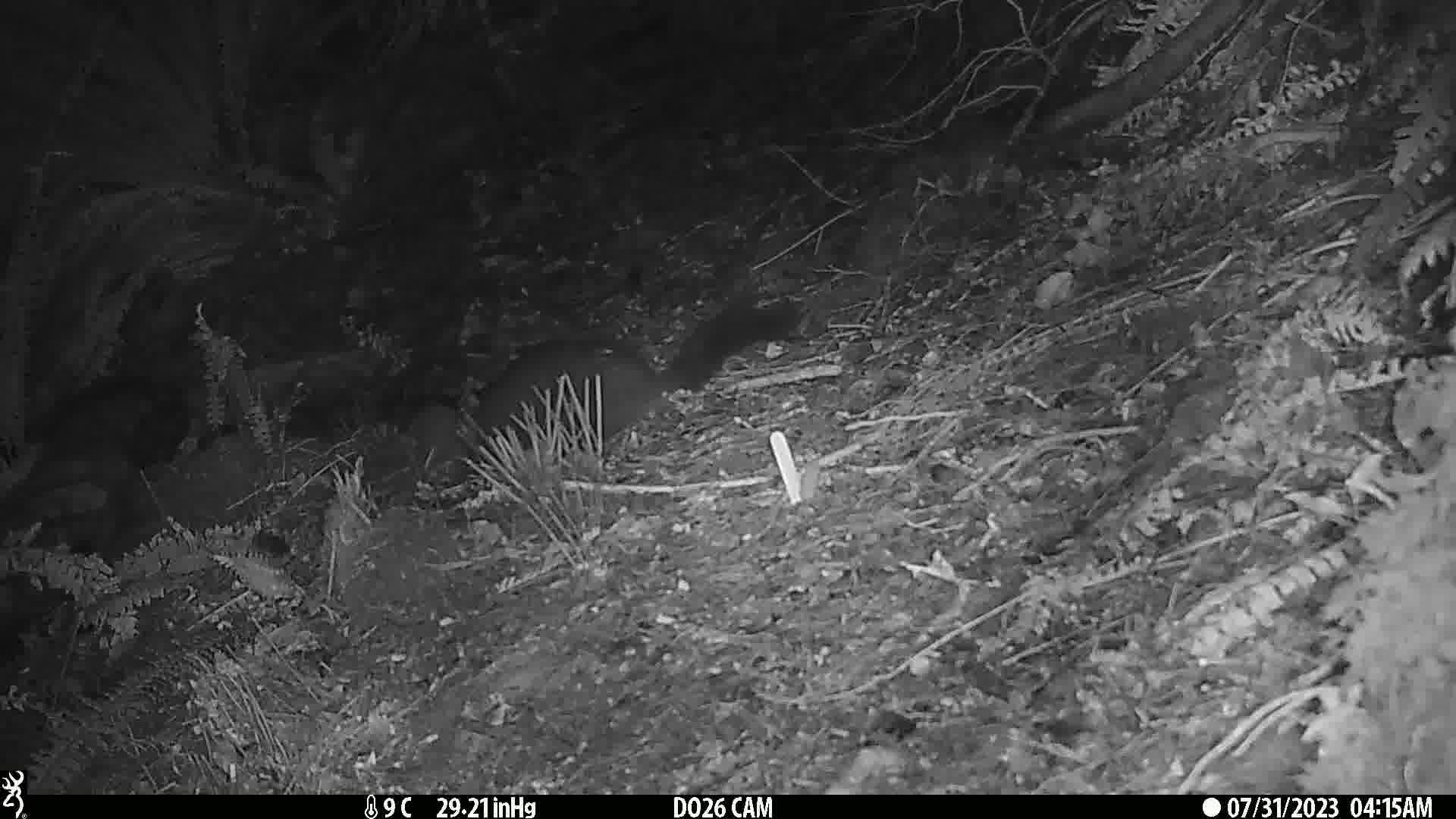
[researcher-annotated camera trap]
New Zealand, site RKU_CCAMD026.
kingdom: Animalia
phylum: Chordata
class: Mammalia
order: Diprotodontia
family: Phalangeridae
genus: Trichosurus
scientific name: Trichosurus vulpecula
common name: common brushtail possum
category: possum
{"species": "possum (common brushtail possum) (Trichosurus vulpecula)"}